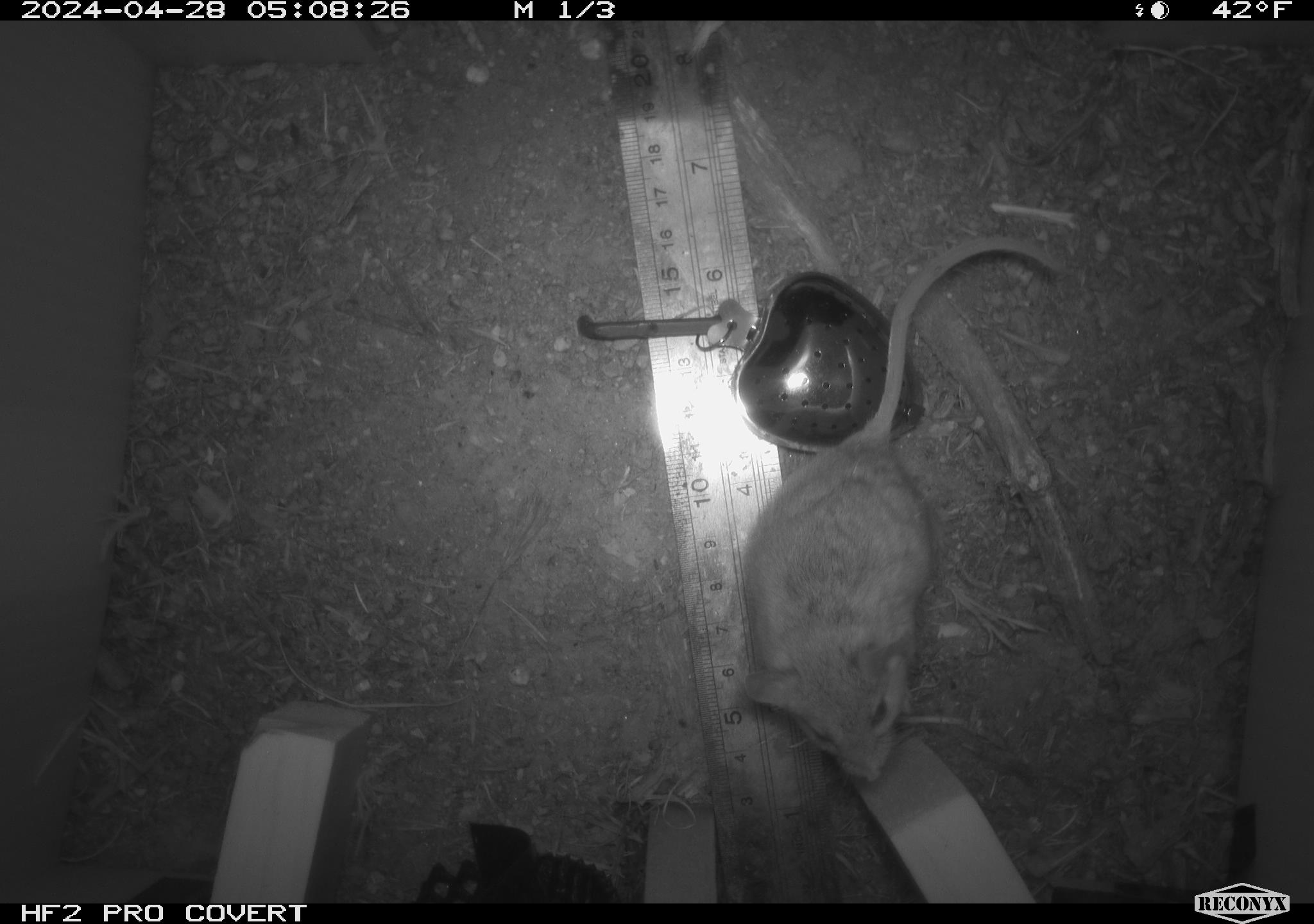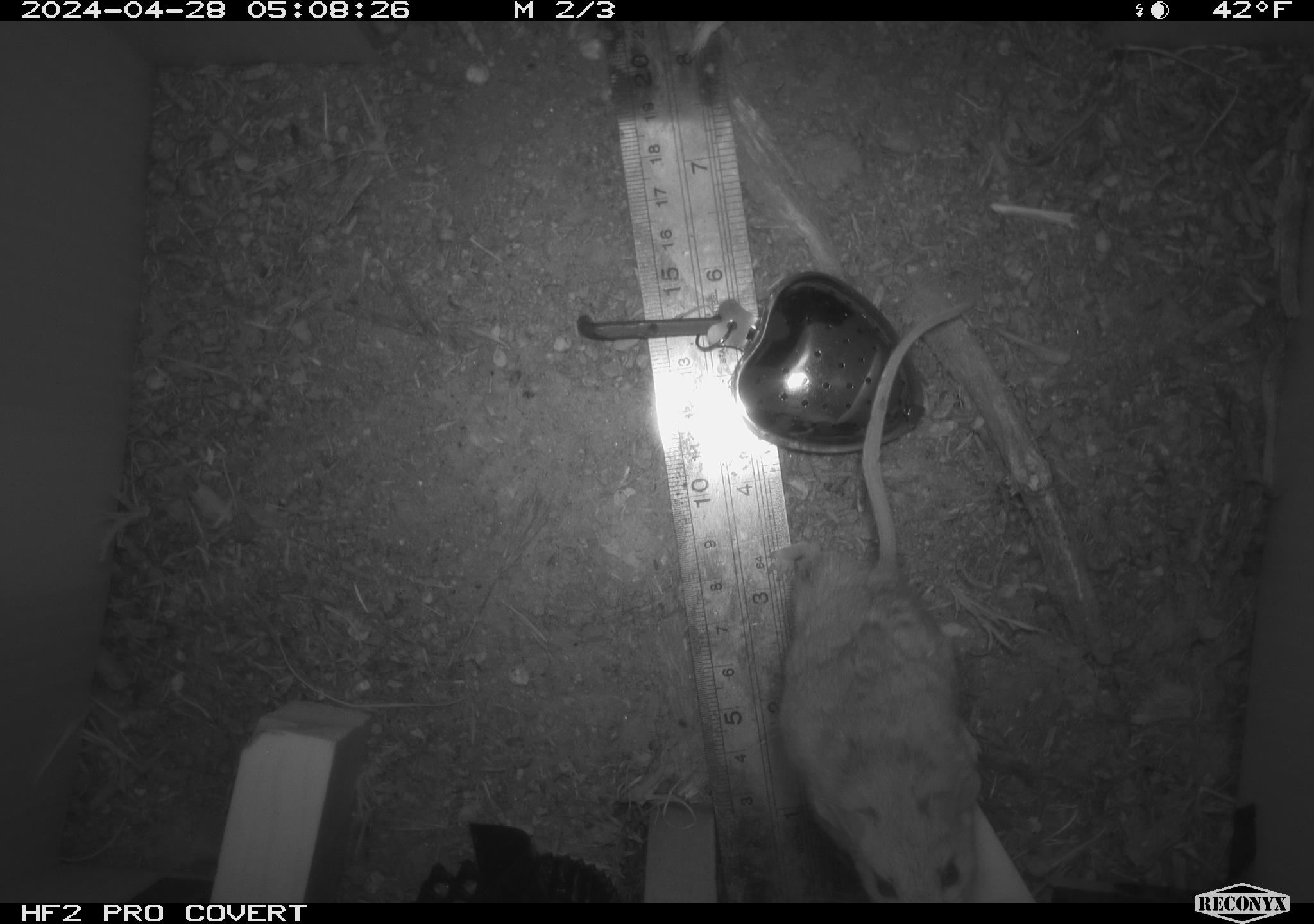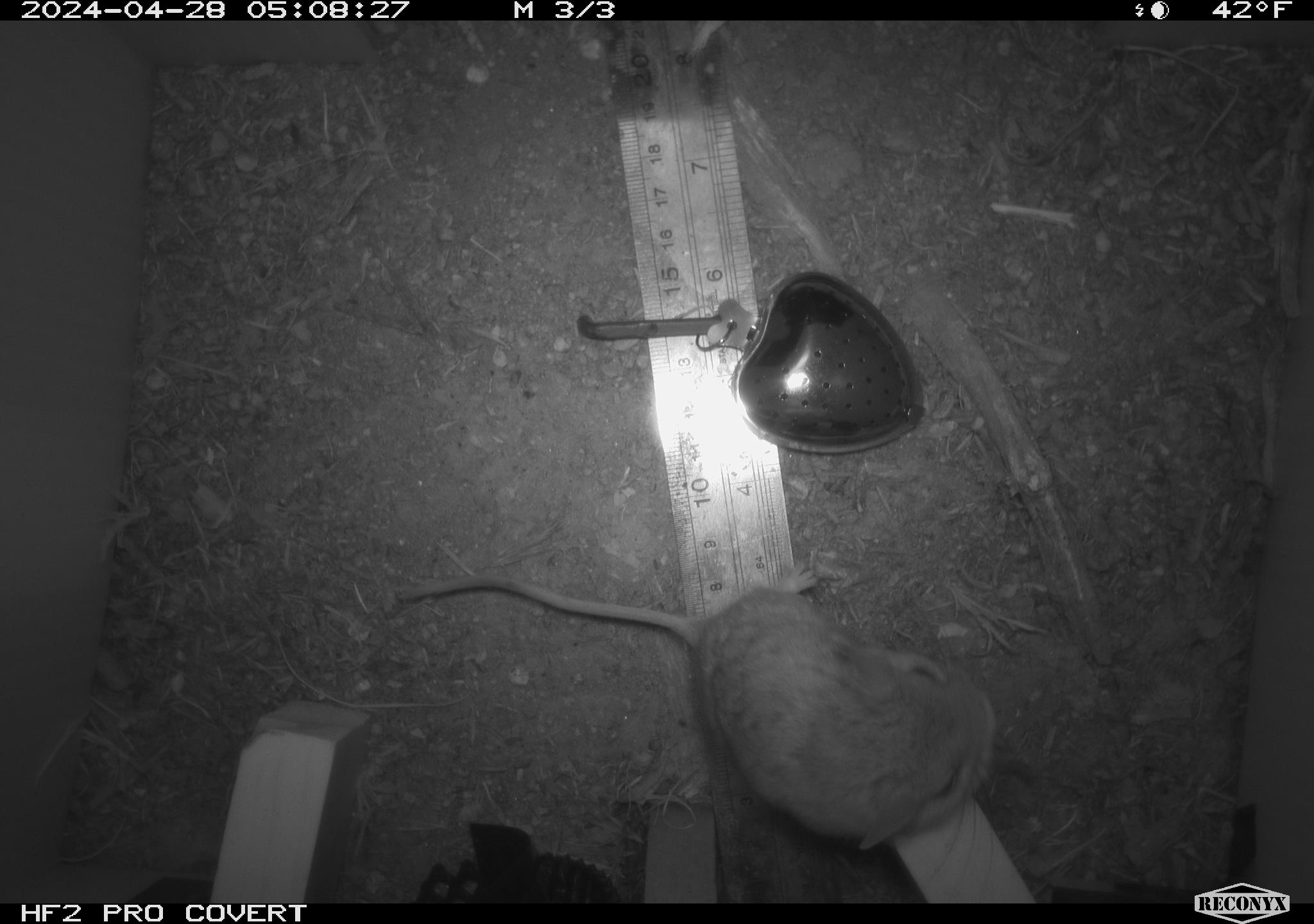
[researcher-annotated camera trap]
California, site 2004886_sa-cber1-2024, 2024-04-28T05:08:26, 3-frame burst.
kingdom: Animalia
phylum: Chordata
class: Mammalia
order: Rodentia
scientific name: Rodentia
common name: mouse species